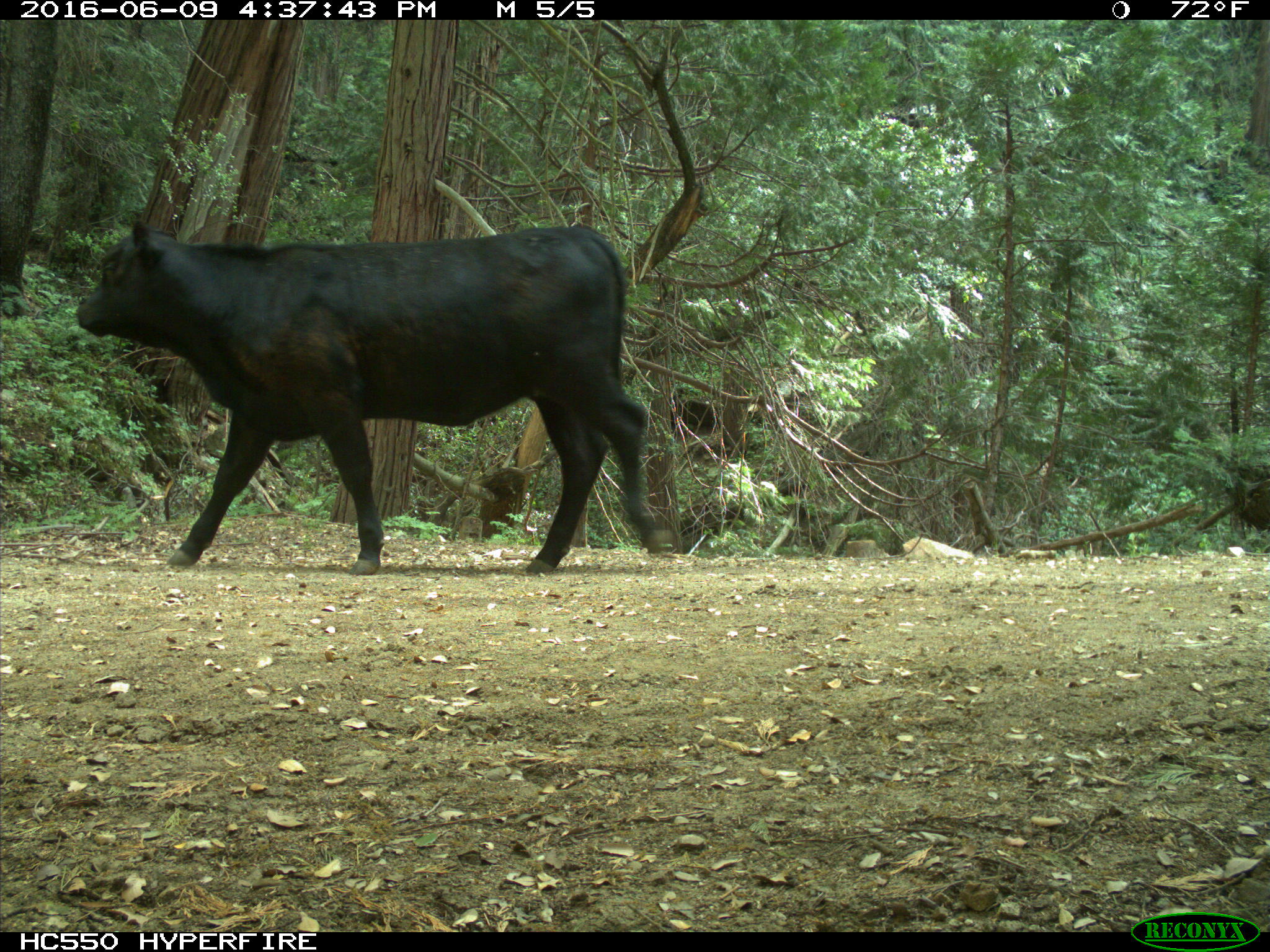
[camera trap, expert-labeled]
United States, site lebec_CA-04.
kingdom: Animalia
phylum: Chordata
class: Mammalia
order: Artiodactyla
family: Bovidae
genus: Bos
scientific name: Bos taurus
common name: domestic cow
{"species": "Bos taurus (domestic cow)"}